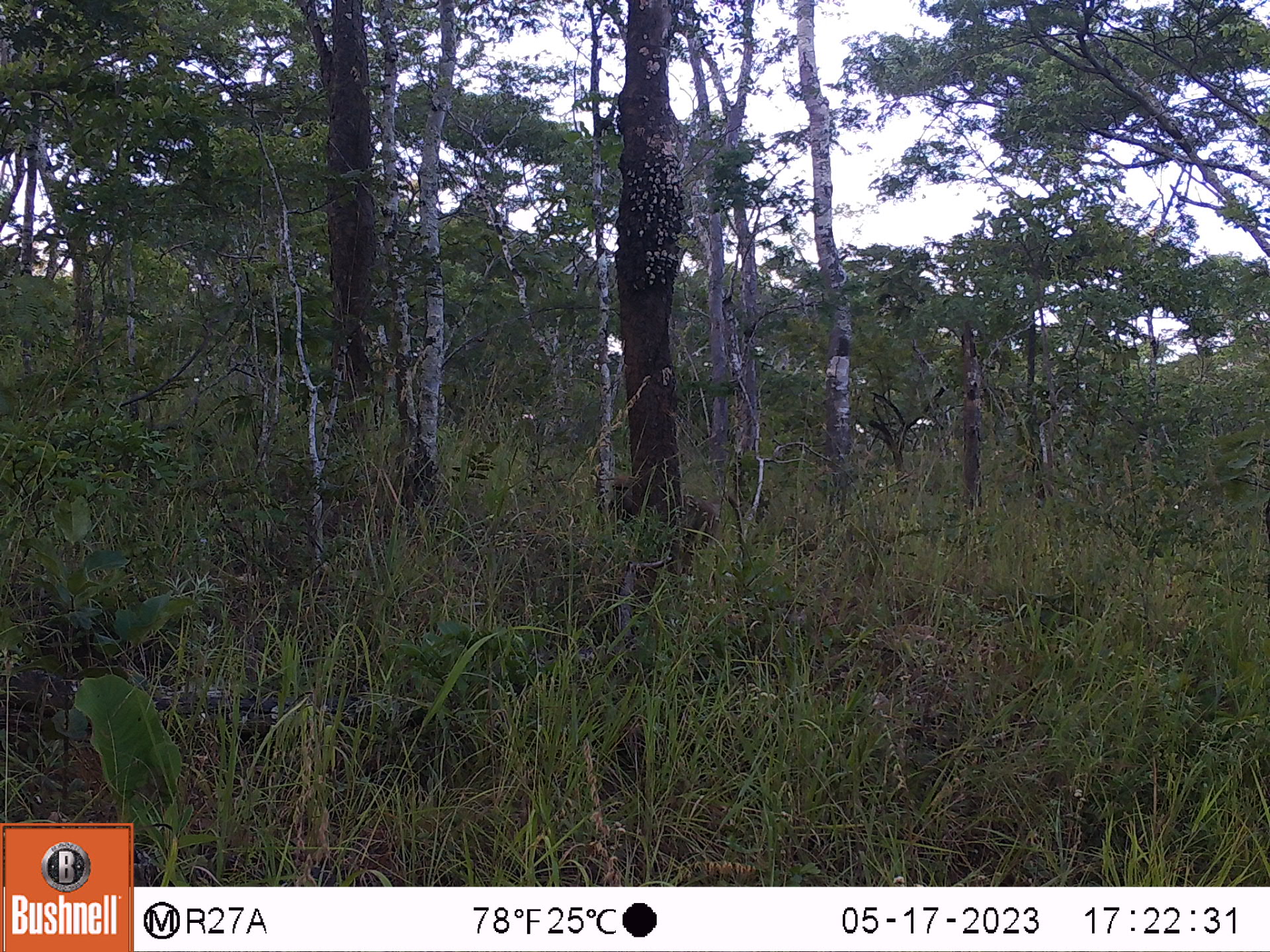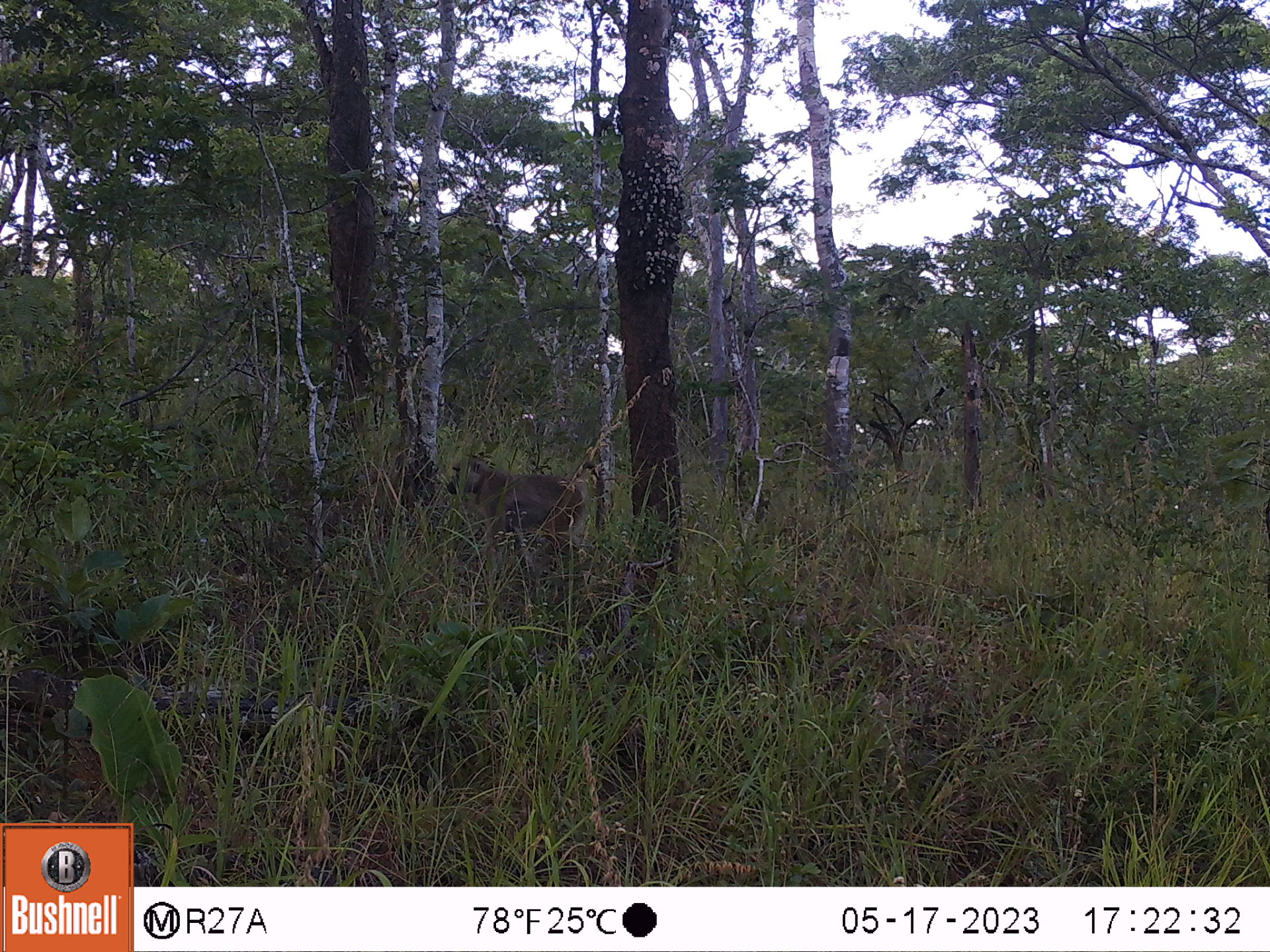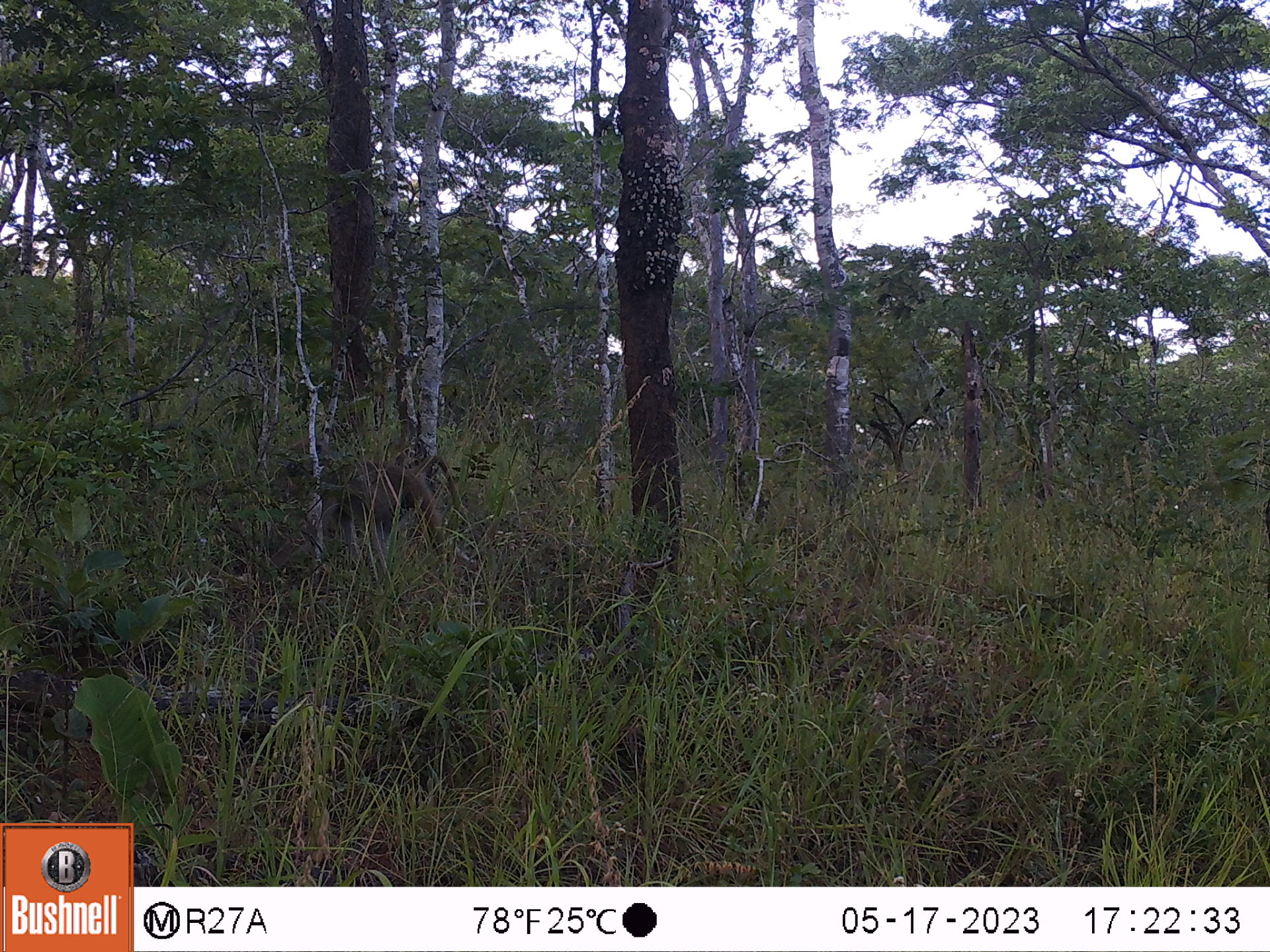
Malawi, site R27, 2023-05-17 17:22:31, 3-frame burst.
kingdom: Animalia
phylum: Chordata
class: Mammalia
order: Primates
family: Cercopithecidae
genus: Papio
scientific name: Papio cynocephalus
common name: yellow baboon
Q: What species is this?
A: Yellow baboon (Papio cynocephalus).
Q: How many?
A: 1.